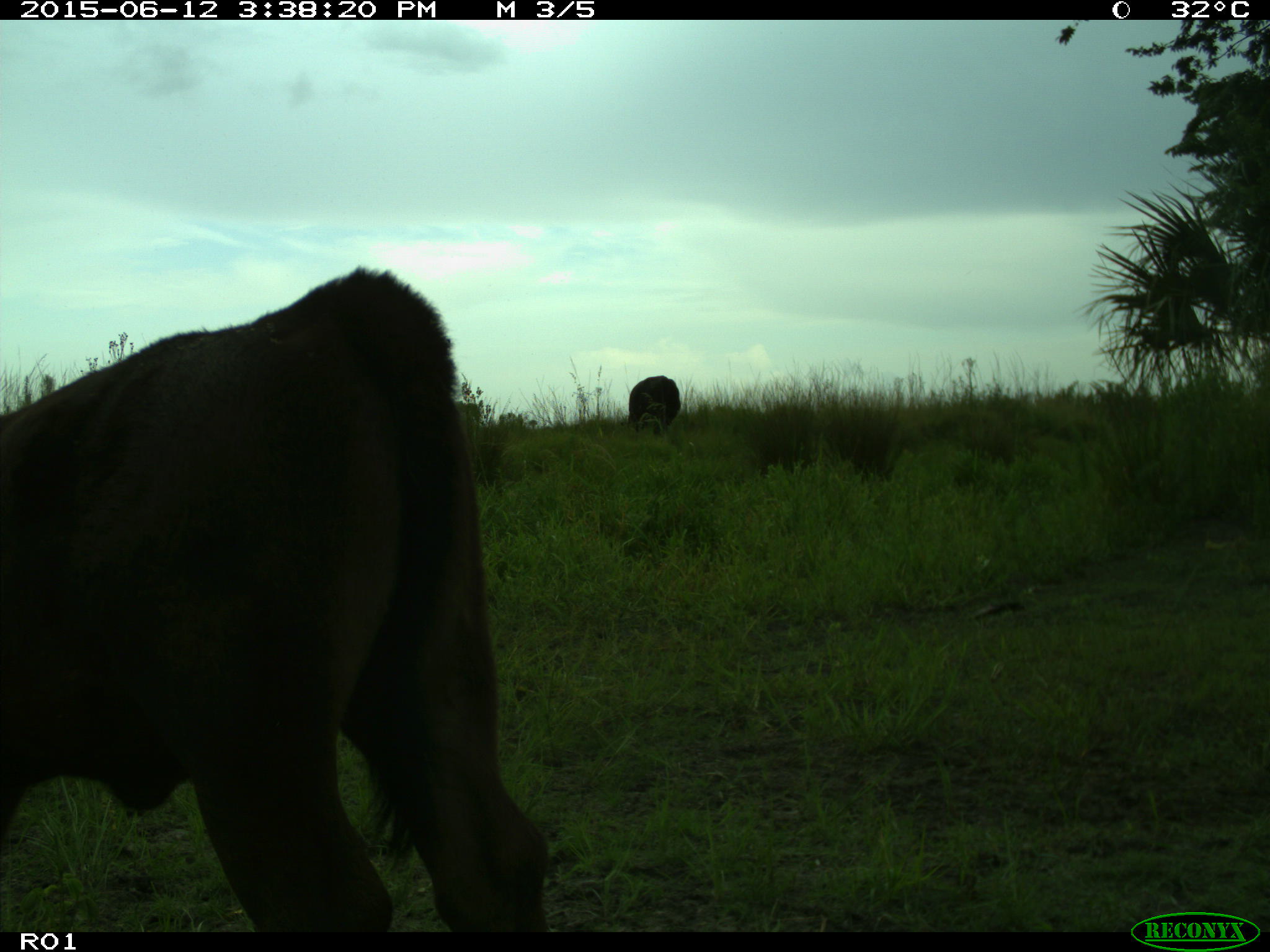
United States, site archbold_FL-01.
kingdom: Animalia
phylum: Chordata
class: Mammalia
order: Artiodactyla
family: Bovidae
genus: Bos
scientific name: Bos taurus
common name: domestic cow